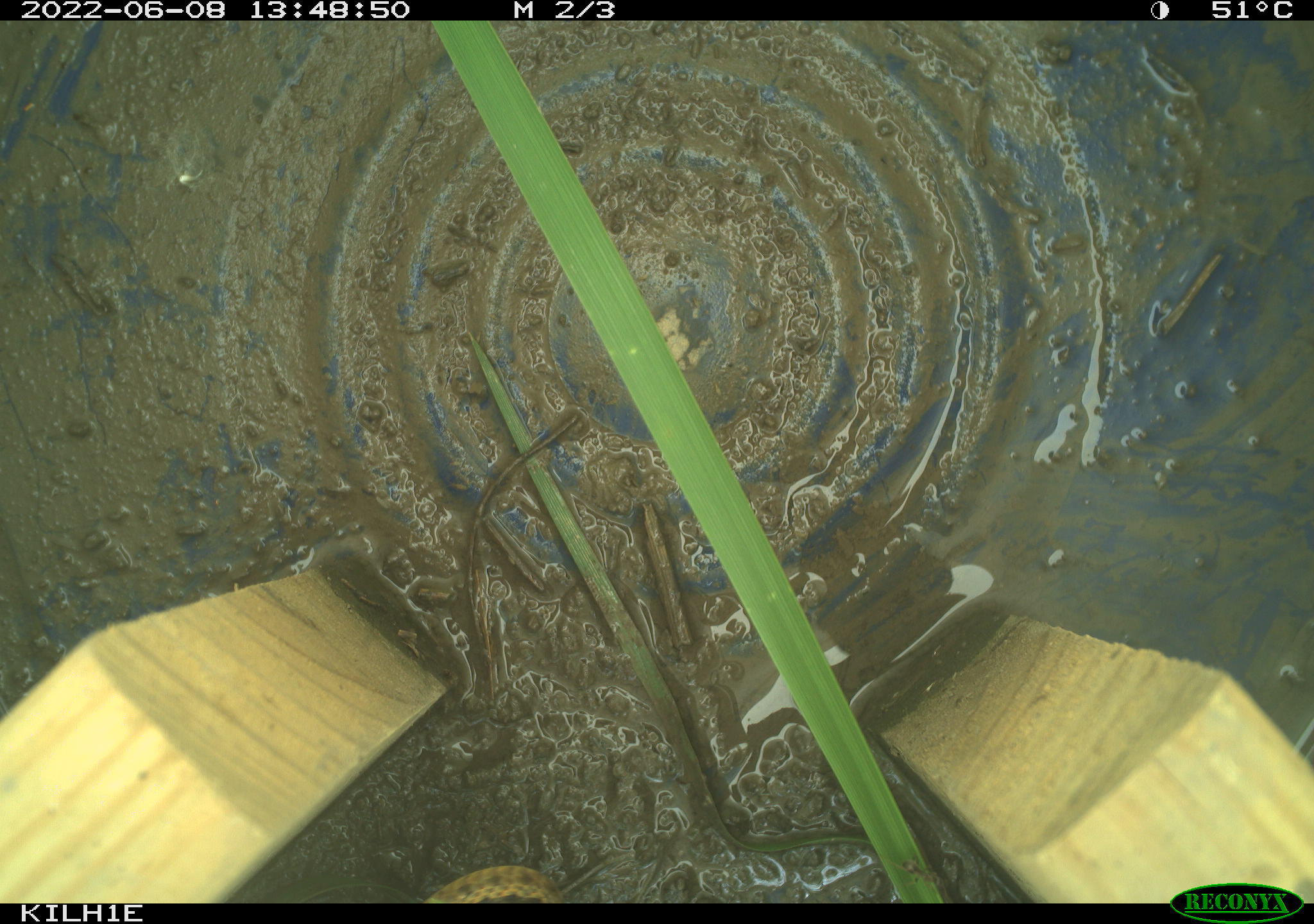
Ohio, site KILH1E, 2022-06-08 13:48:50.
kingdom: Animalia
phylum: Chordata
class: Reptilia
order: Squamata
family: Colubridae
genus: Thamnophis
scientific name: Thamnophis sirtalis sirtalis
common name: eastern gartersnake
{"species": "eastern gartersnake (Thamnophis sirtalis sirtalis)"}